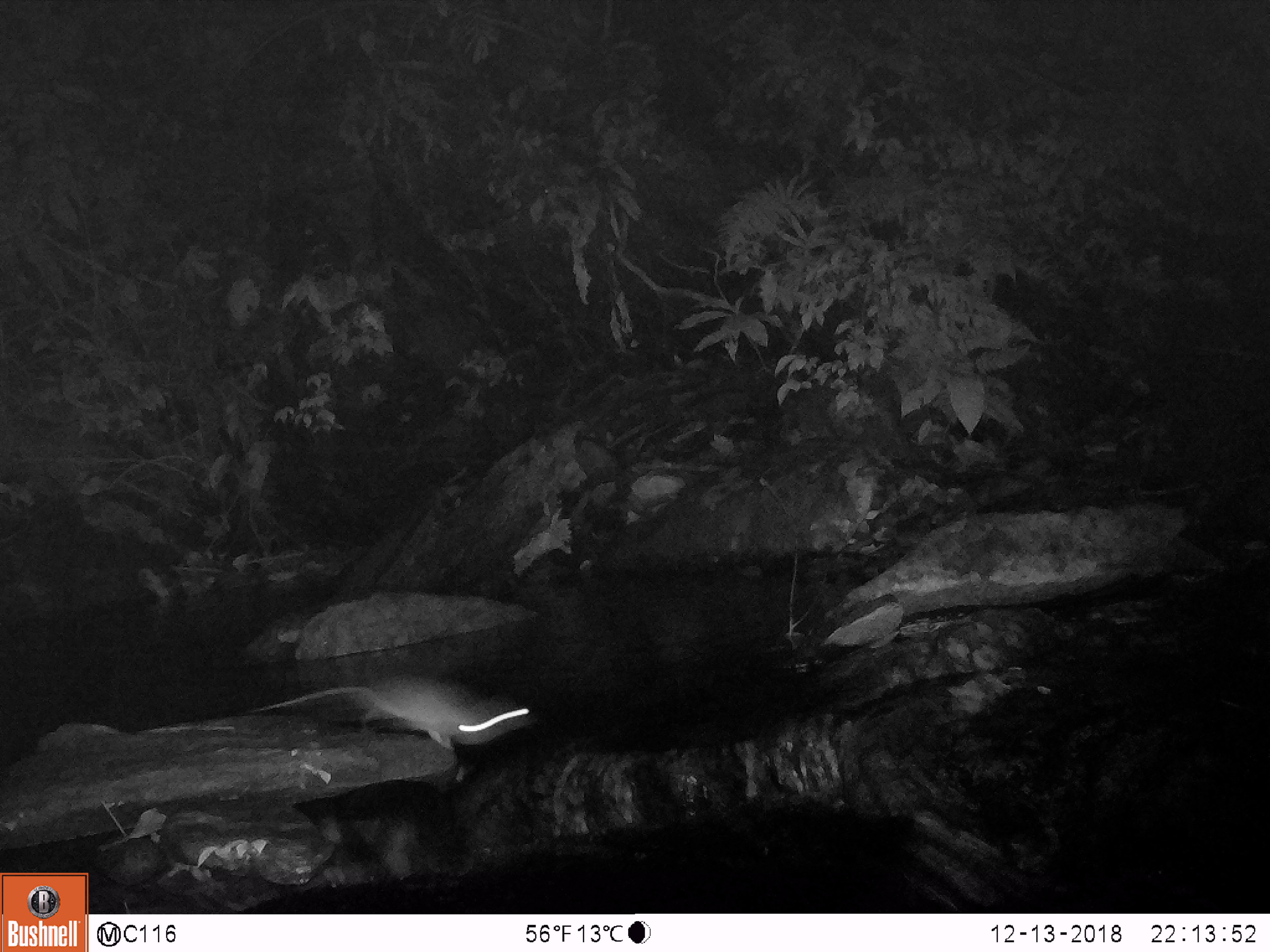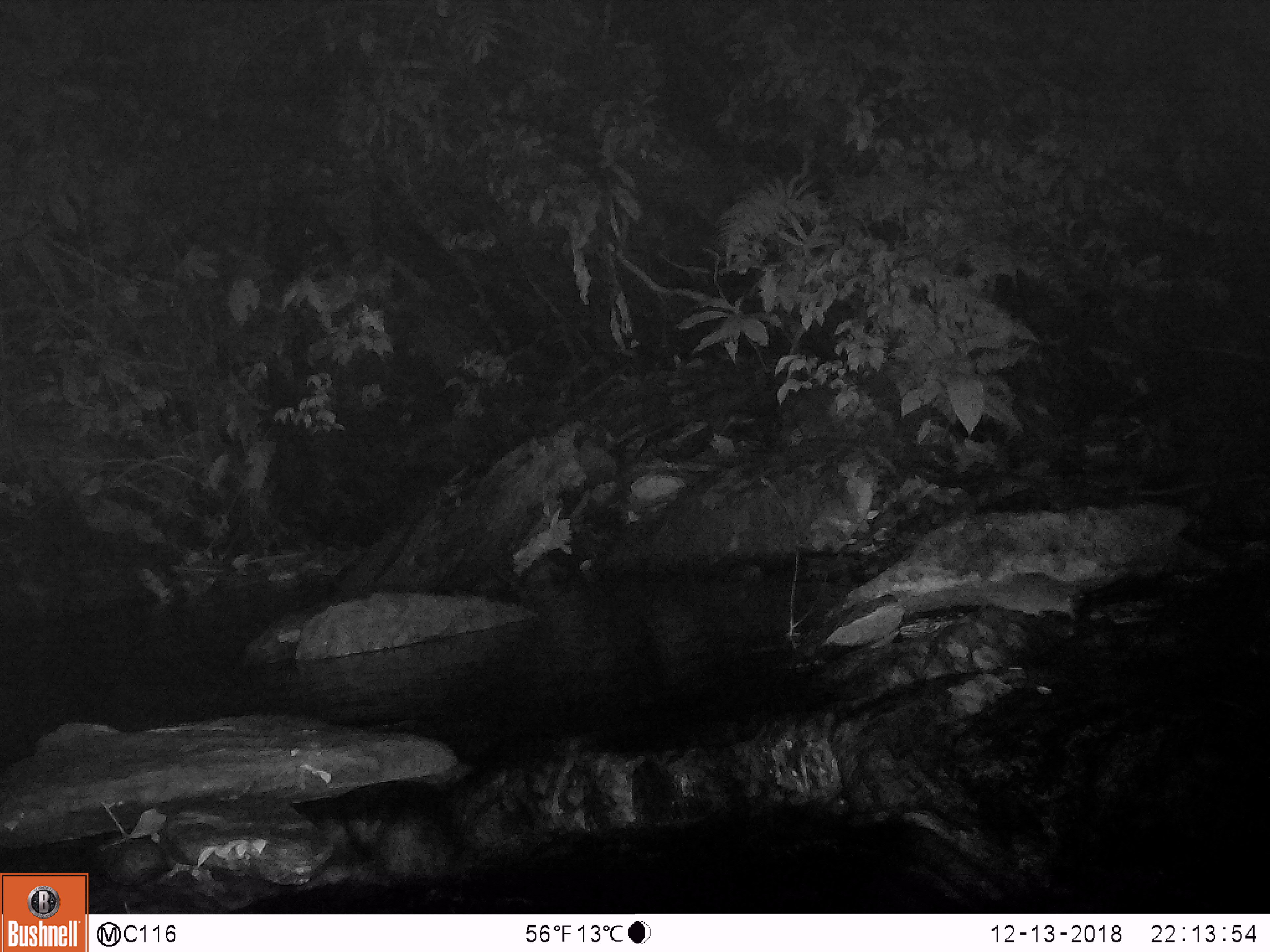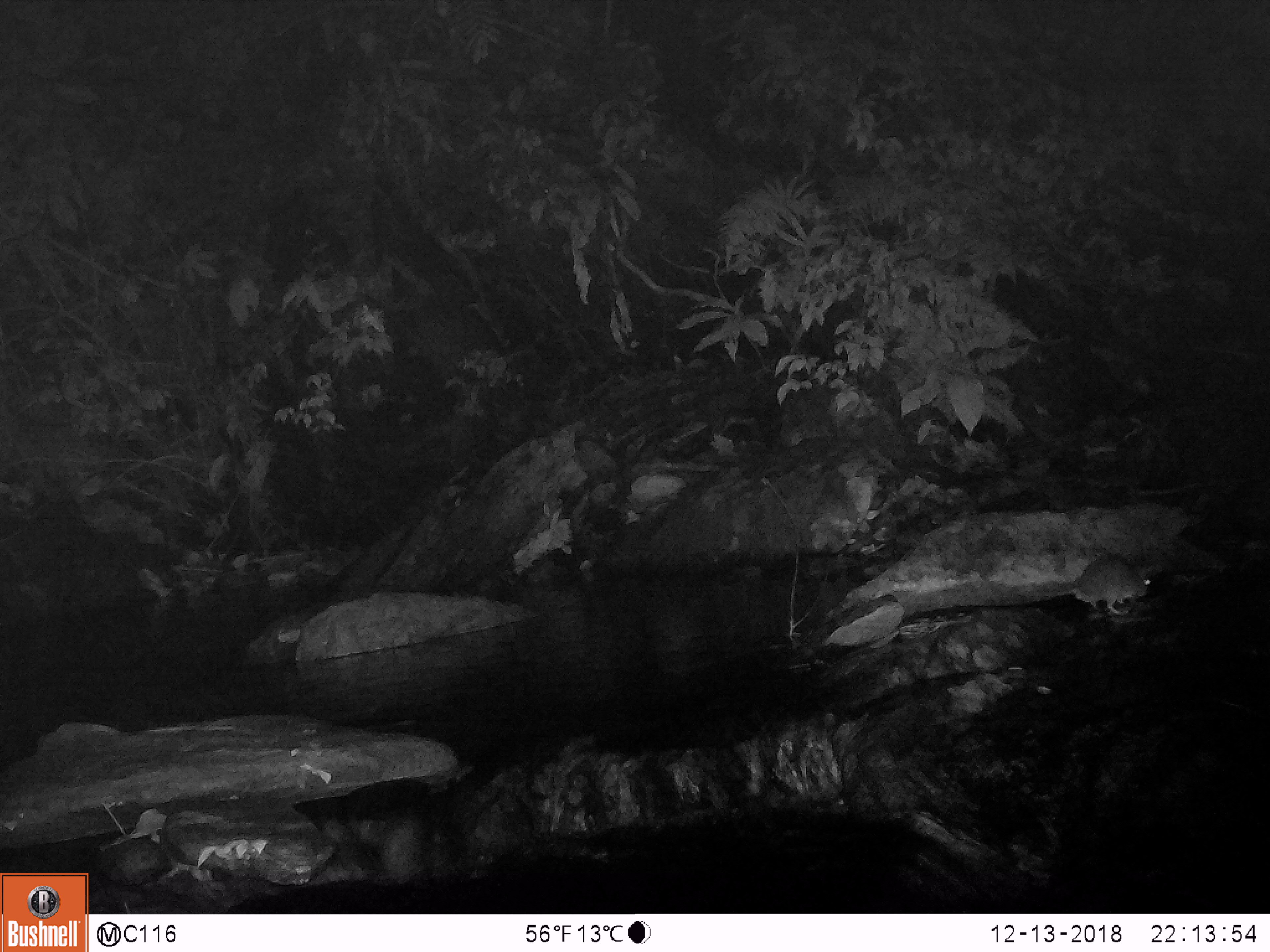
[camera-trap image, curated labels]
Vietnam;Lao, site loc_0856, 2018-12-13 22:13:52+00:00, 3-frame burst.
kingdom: Animalia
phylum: Chordata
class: Mammalia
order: Rodentia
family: Muridae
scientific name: Muridae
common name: old-world mice and rats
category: unidentified murid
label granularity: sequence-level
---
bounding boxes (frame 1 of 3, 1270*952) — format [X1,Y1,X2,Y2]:
unidentified murid: [247,672,539,752]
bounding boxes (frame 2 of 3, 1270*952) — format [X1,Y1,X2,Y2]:
unidentified murid: [964,571,1077,621]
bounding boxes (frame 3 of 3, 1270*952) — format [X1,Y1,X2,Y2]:
unidentified murid: [1045,553,1149,614]